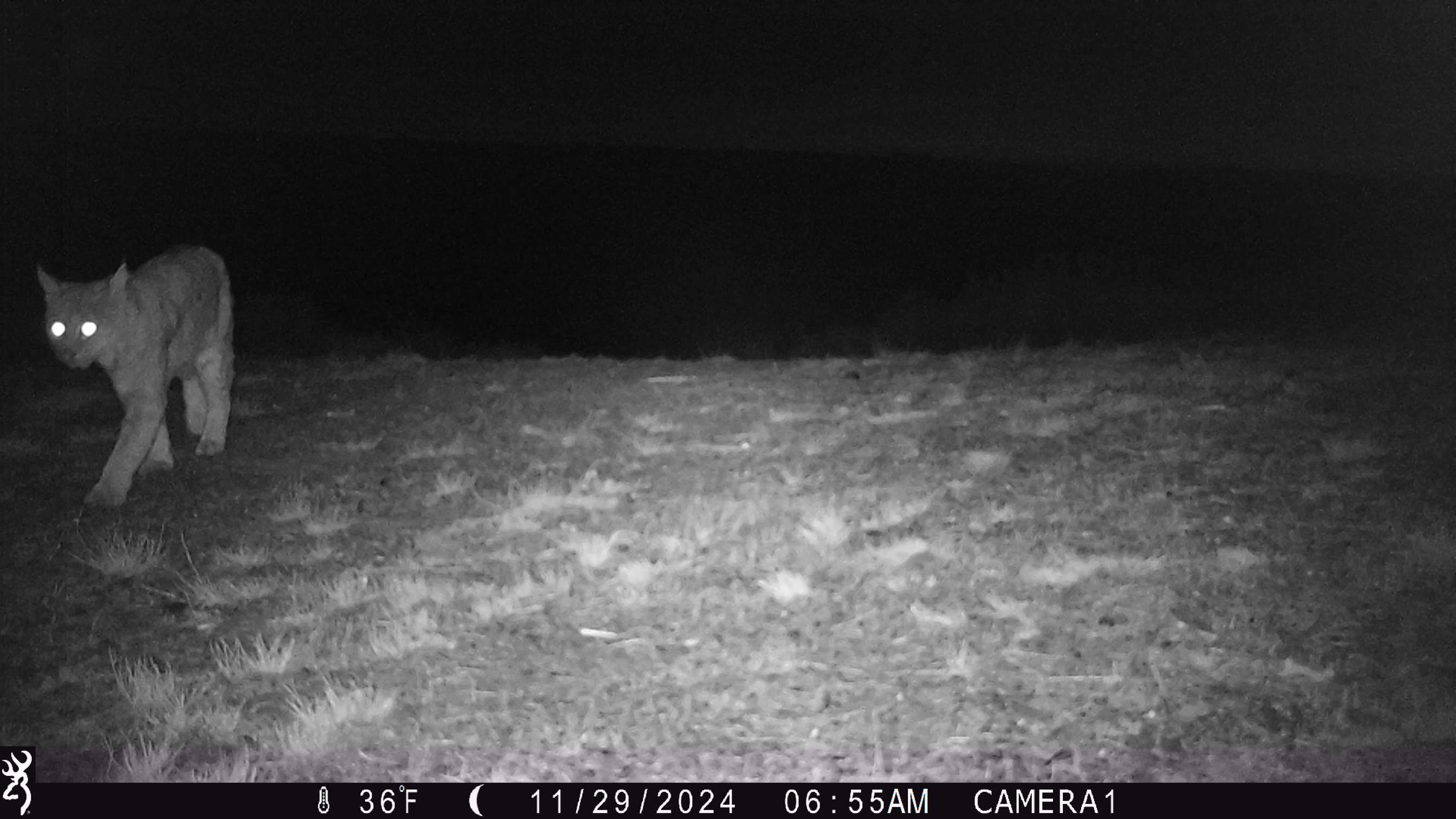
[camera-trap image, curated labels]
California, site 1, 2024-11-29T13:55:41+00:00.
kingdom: Animalia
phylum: Chordata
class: Mammalia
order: Carnivora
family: Felidae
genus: Lynx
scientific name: Lynx rufus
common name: bobcat